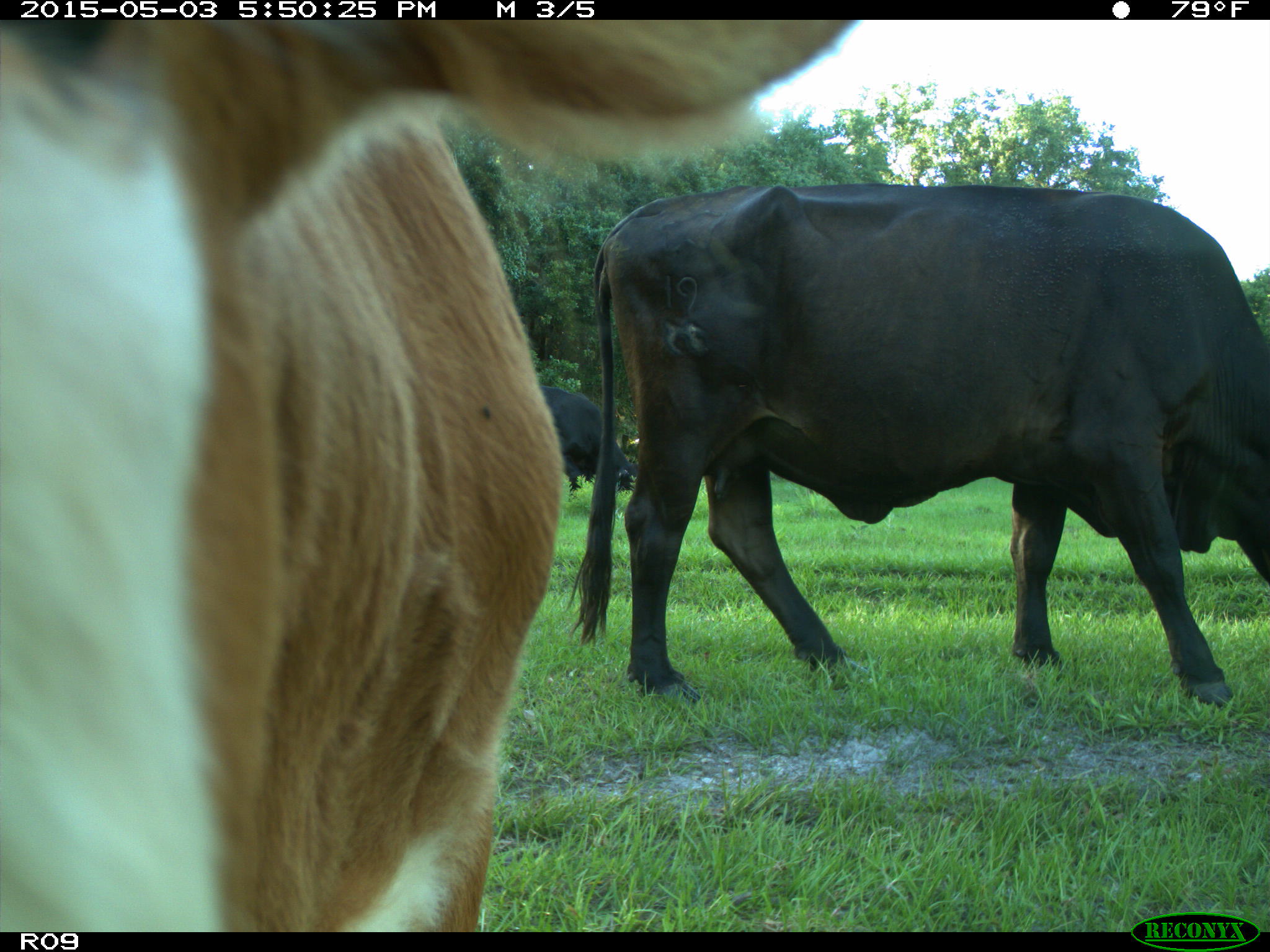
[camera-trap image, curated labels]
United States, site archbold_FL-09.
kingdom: Animalia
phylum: Chordata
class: Mammalia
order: Artiodactyla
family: Bovidae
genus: Bos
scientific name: Bos taurus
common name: domestic cow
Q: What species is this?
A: Bos taurus (domestic cow).